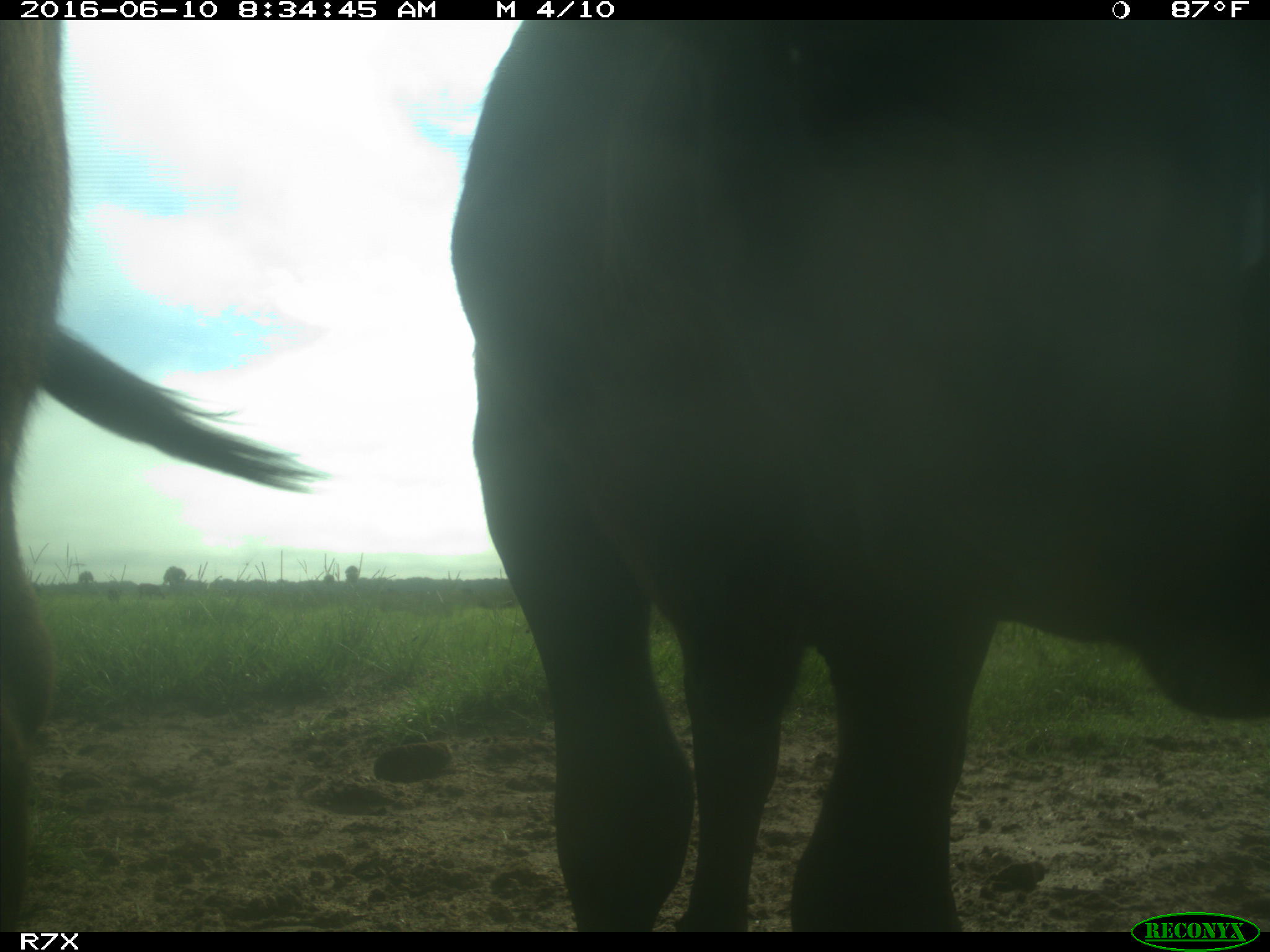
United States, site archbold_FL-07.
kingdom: Animalia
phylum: Chordata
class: Mammalia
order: Artiodactyla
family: Bovidae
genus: Bos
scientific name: Bos taurus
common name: domestic cow